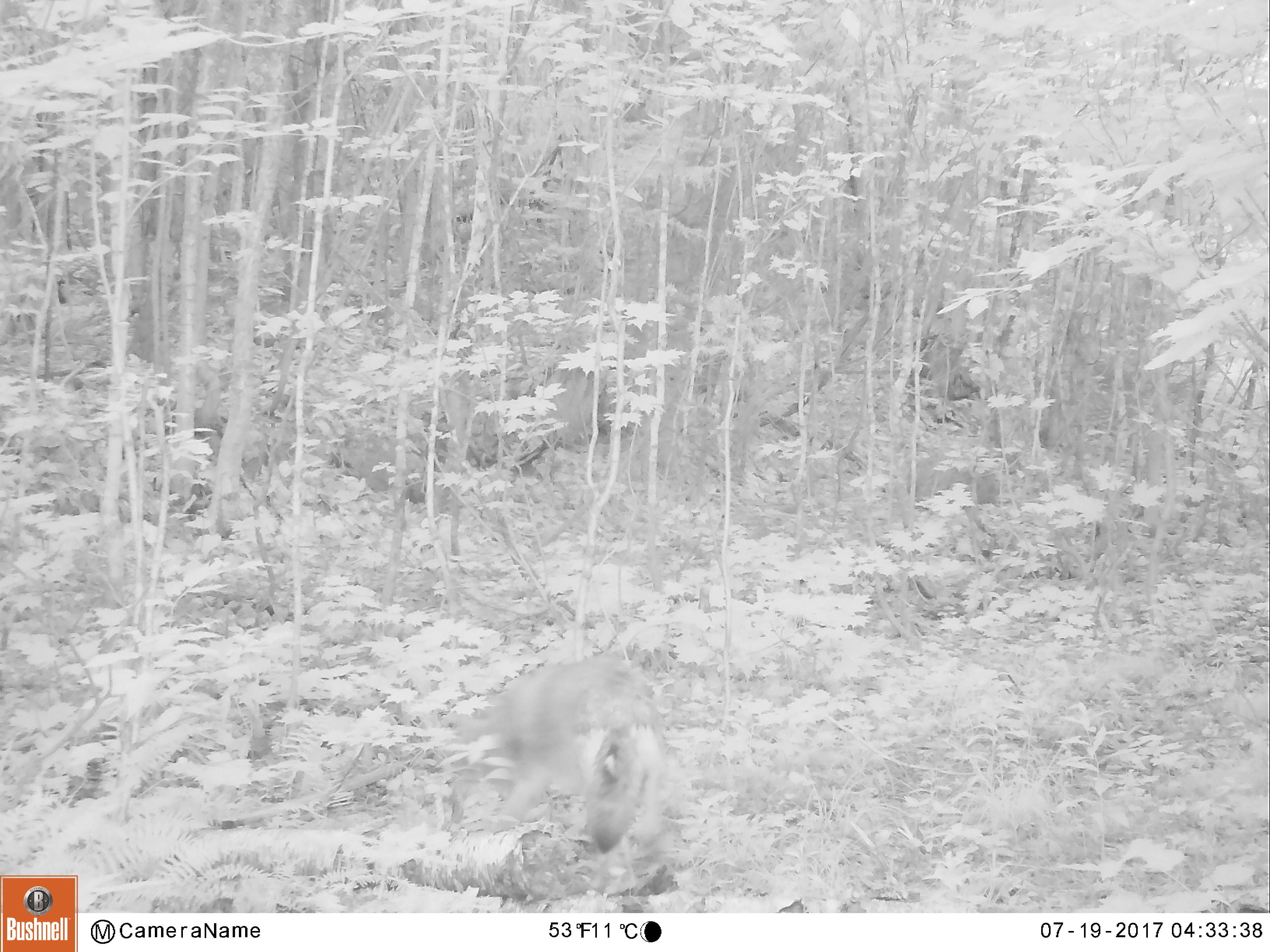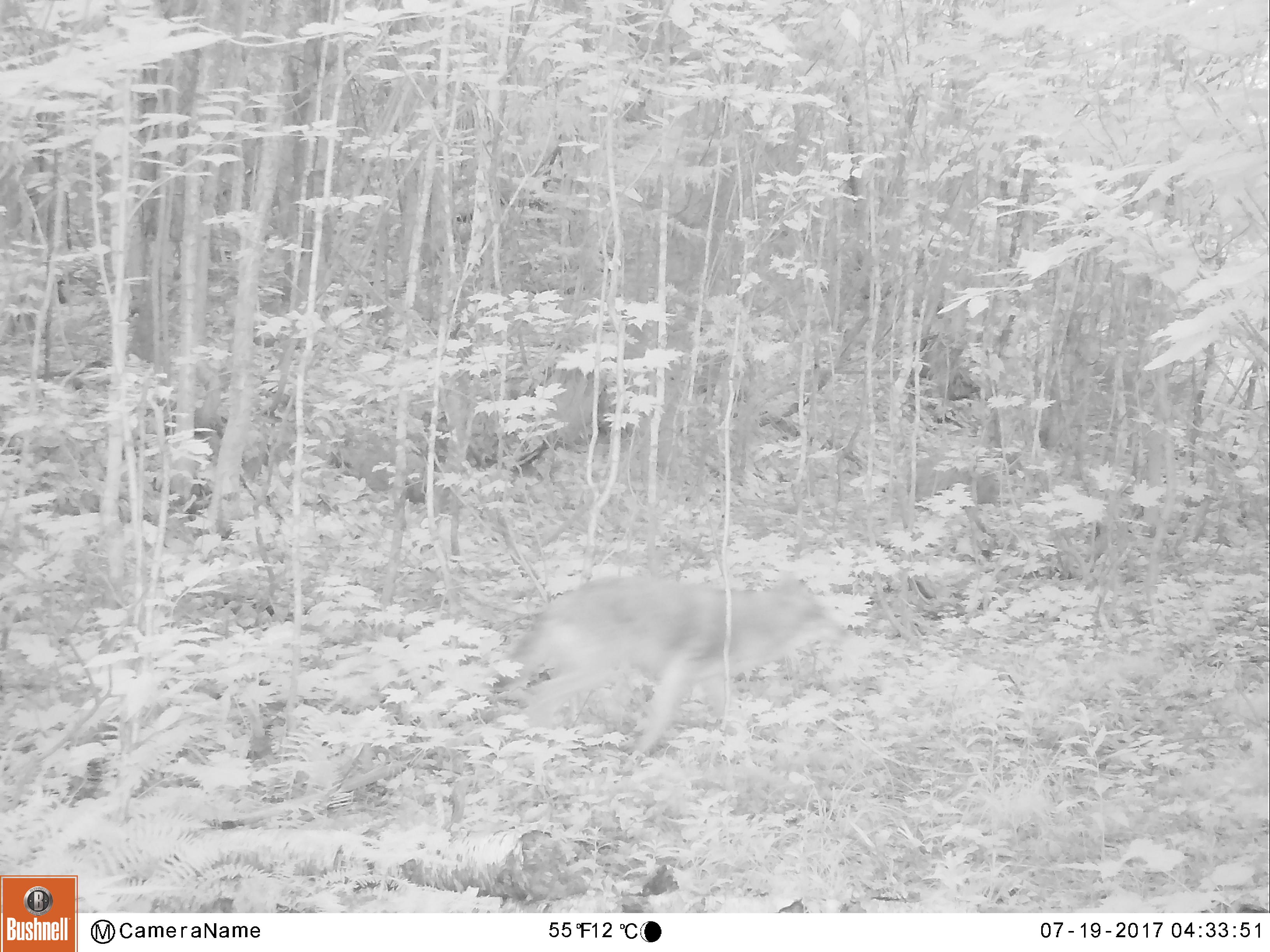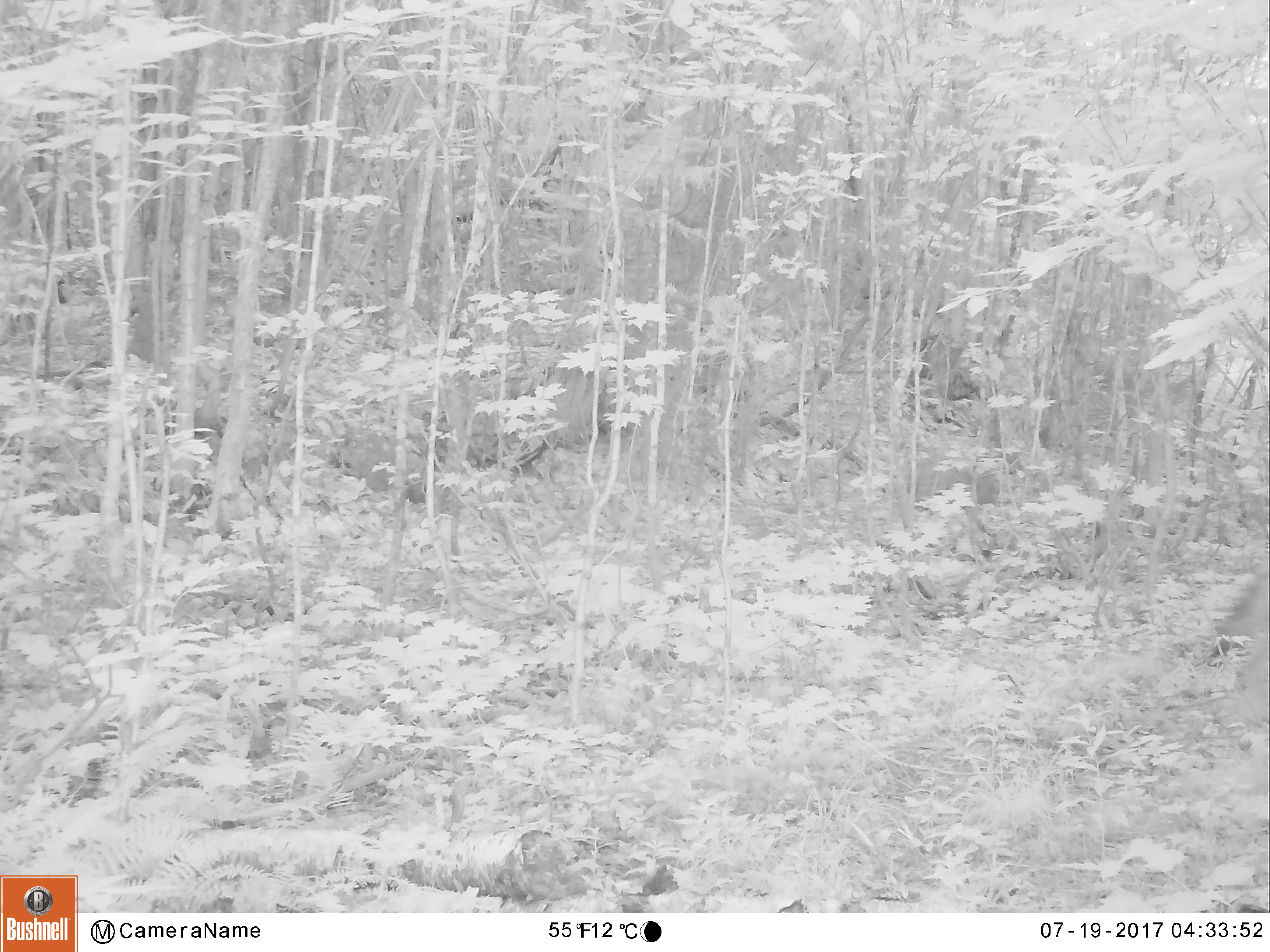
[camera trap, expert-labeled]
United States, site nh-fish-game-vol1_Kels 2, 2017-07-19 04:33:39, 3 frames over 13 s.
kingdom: Animalia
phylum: Chordata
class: Mammalia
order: Carnivora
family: Canidae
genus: Canis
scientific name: Canis latrans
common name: coyote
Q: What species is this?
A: Coyote (Canis latrans).